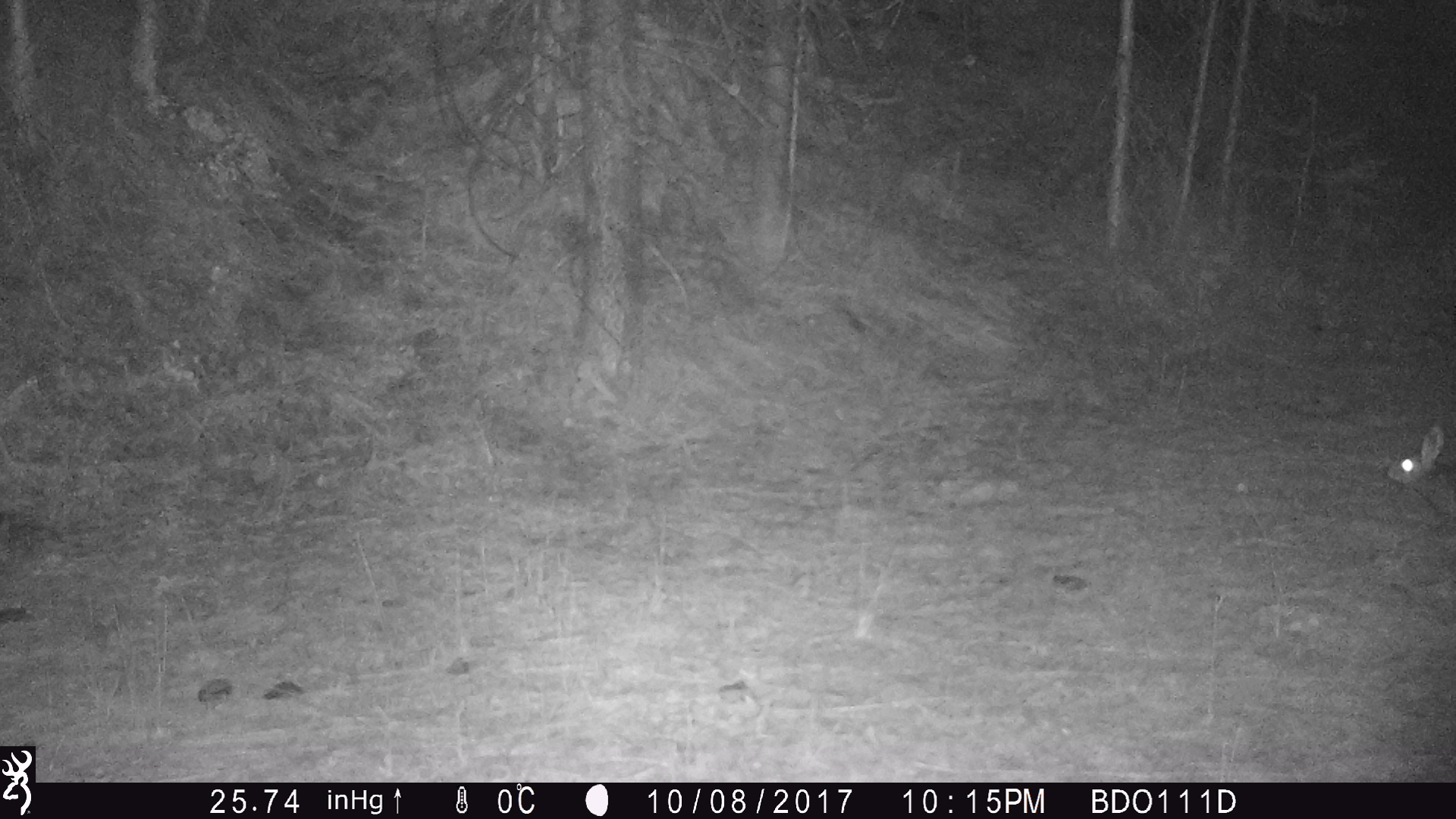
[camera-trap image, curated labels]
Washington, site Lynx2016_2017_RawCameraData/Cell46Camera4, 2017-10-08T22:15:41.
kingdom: Animalia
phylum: Chordata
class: Mammalia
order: Lagomorpha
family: Leporidae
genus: Lepus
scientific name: Lepus americanus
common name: snowshoe hare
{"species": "Lepus americanus (snowshoe hare)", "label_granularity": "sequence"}